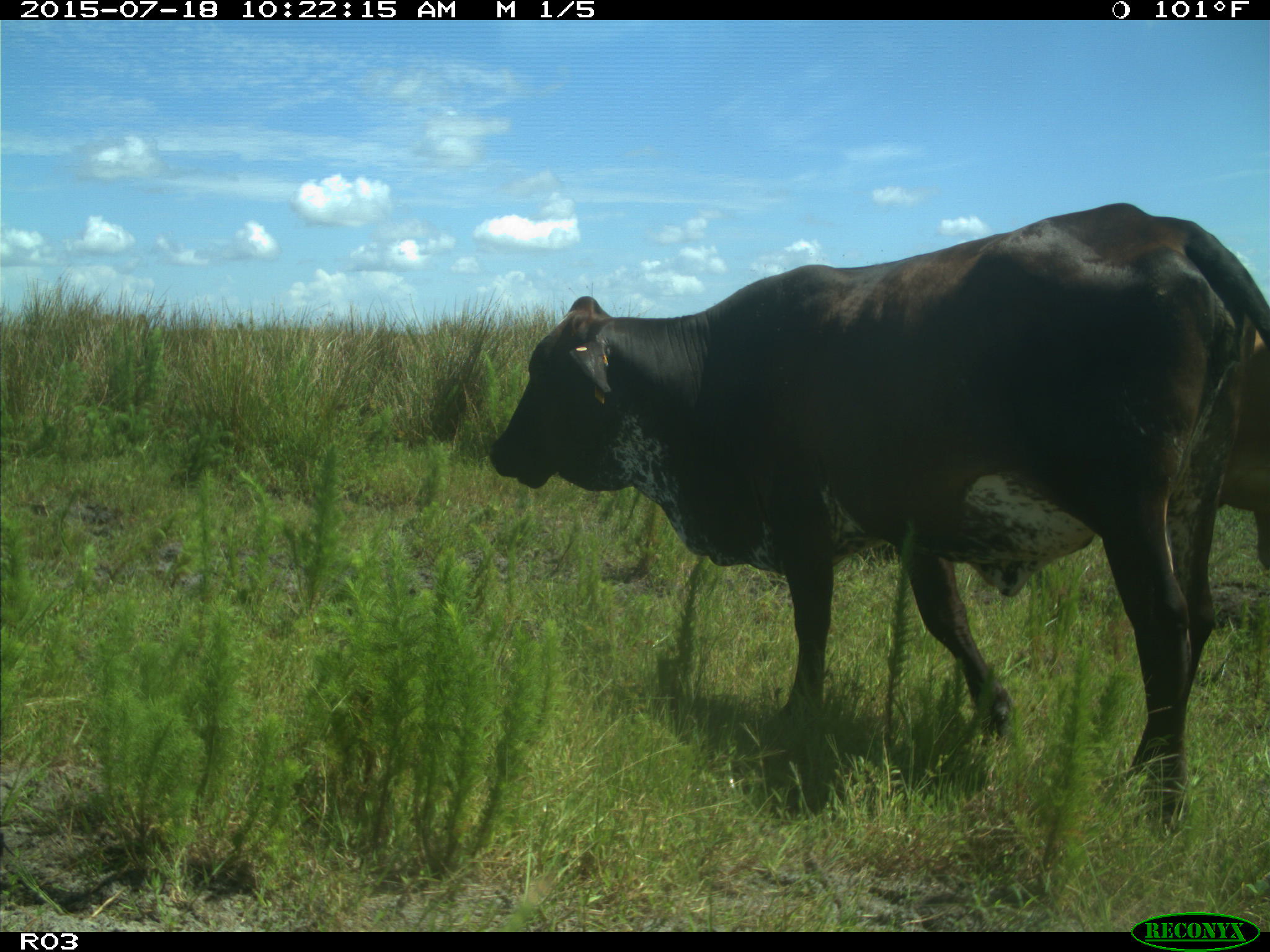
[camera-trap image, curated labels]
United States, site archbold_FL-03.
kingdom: Animalia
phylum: Chordata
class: Mammalia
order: Artiodactyla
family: Bovidae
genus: Bos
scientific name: Bos taurus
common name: domestic cow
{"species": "Bos taurus (domestic cow)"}